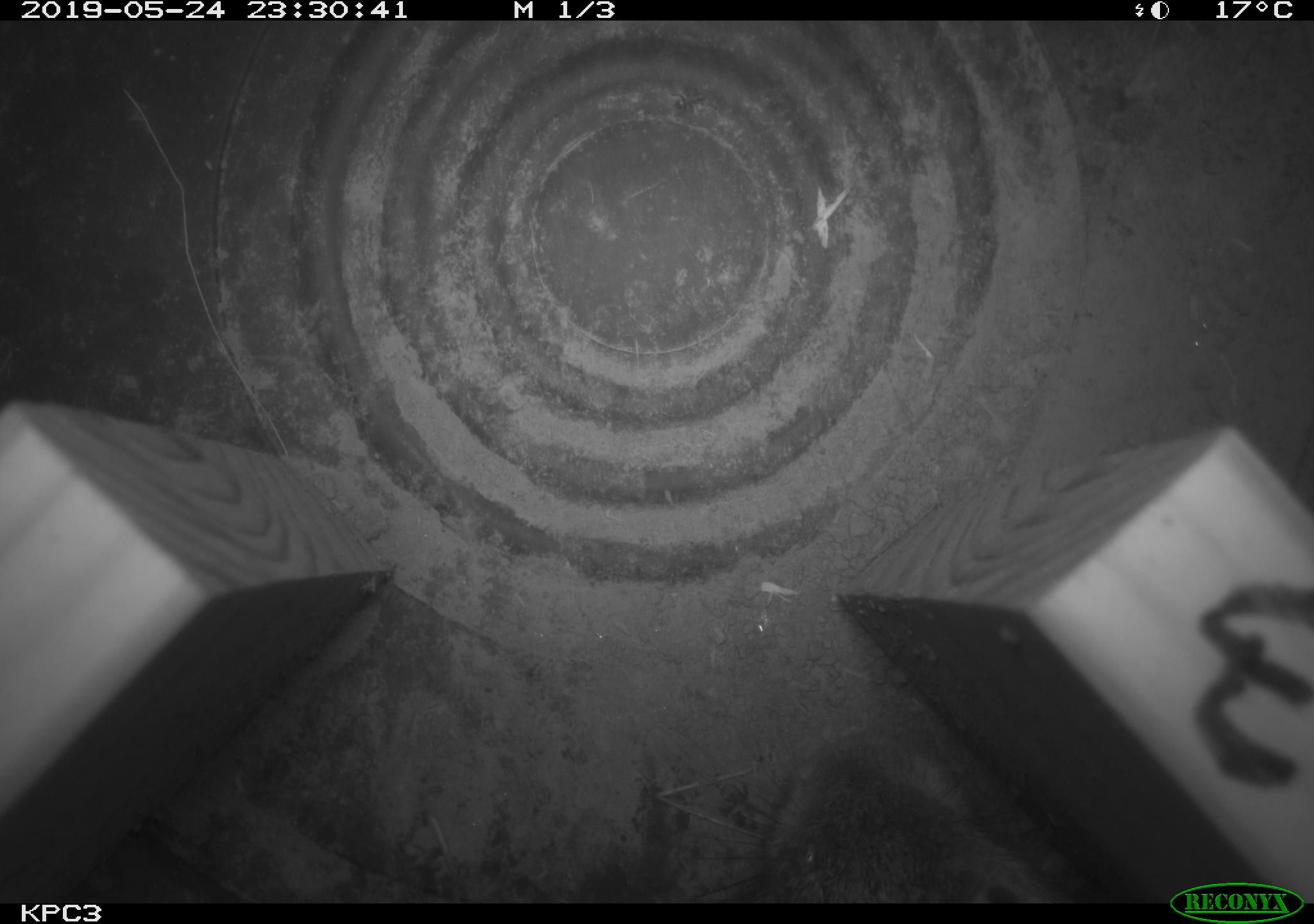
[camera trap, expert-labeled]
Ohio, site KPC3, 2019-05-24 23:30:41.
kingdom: Animalia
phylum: Chordata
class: Mammalia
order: Lagomorpha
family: Leporidae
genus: Sylvilagus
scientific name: Sylvilagus floridanus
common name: eastern cottontail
Eastern cottontail (Sylvilagus floridanus).